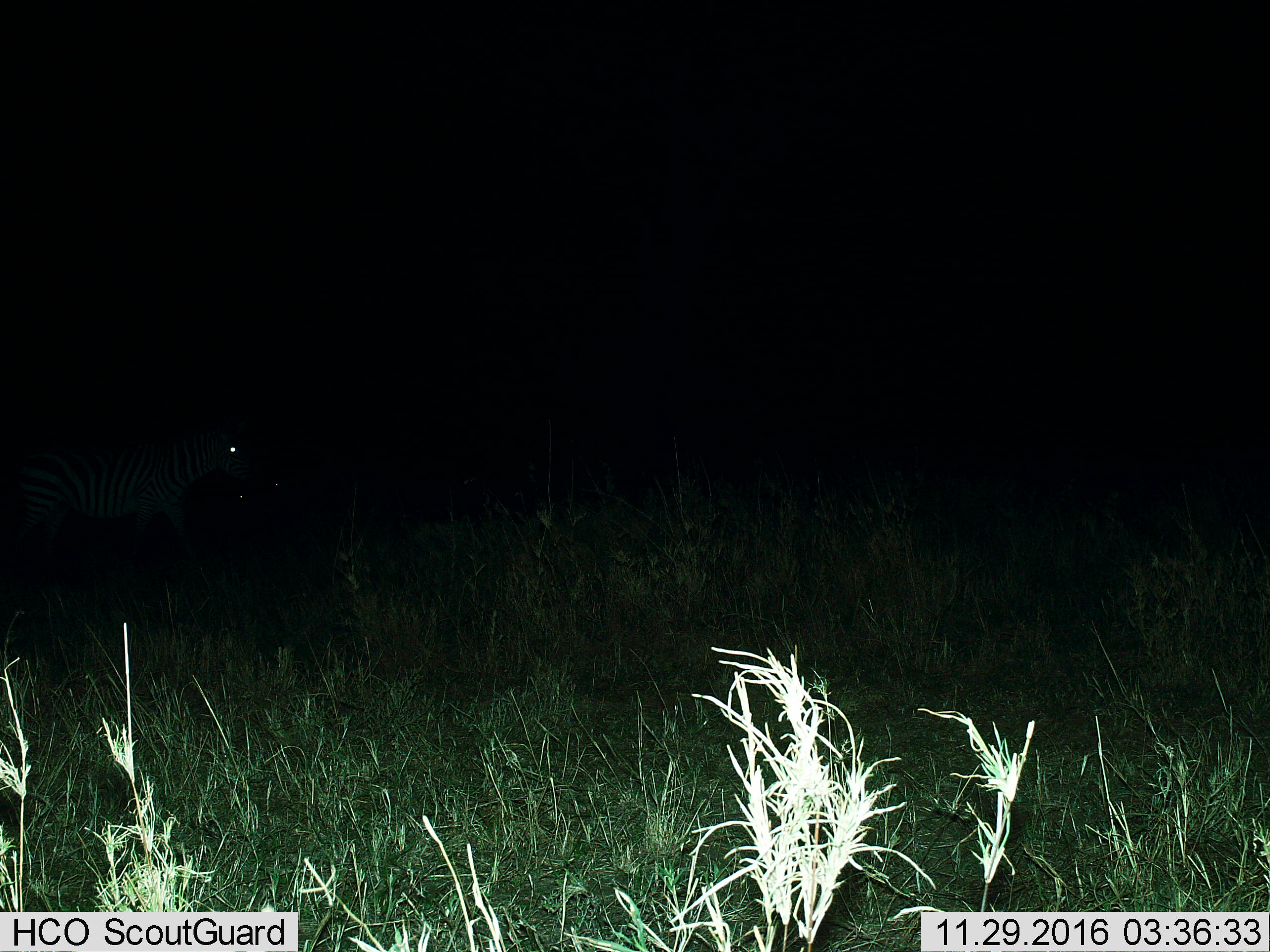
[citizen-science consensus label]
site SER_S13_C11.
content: unidentified animal